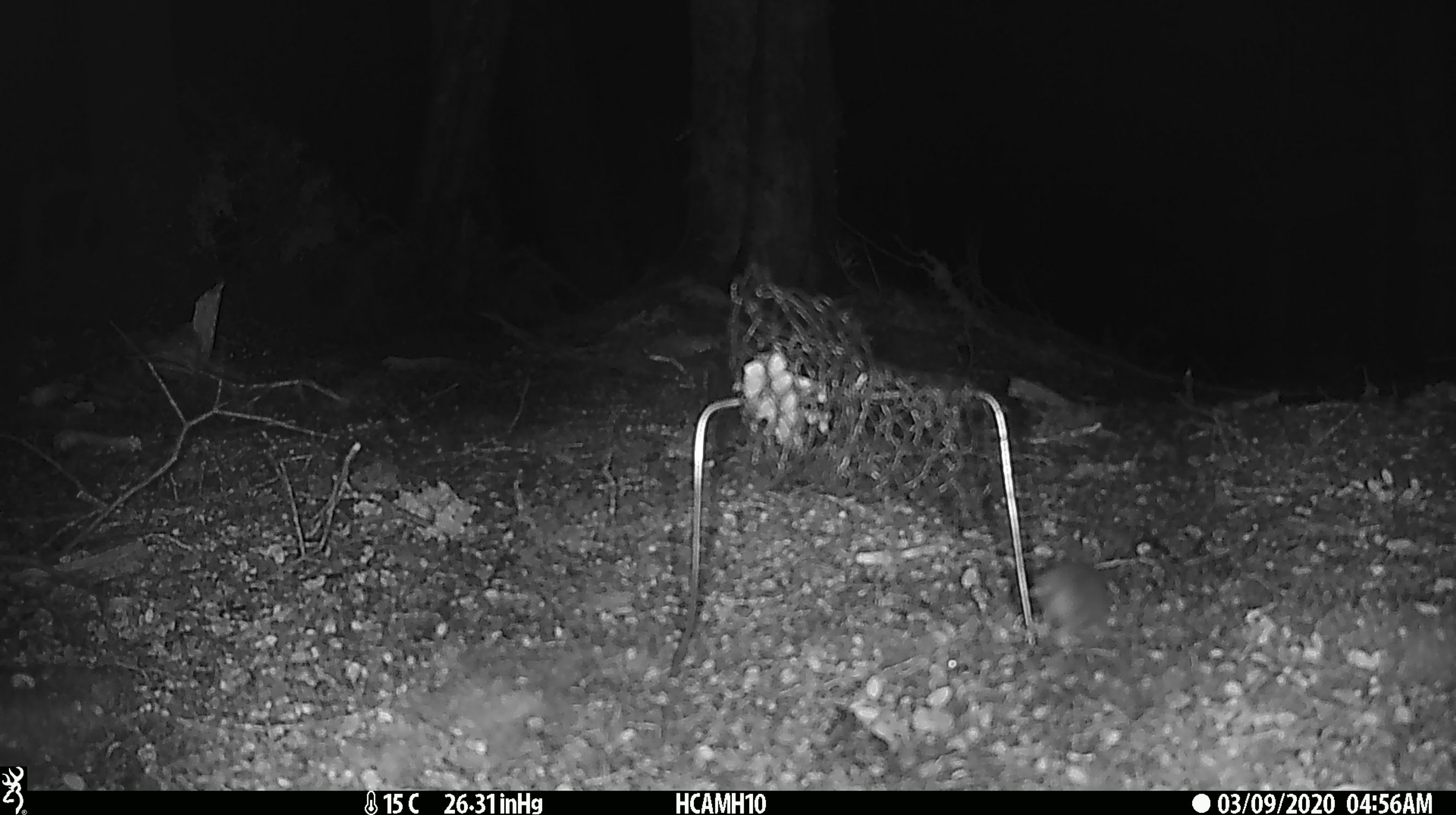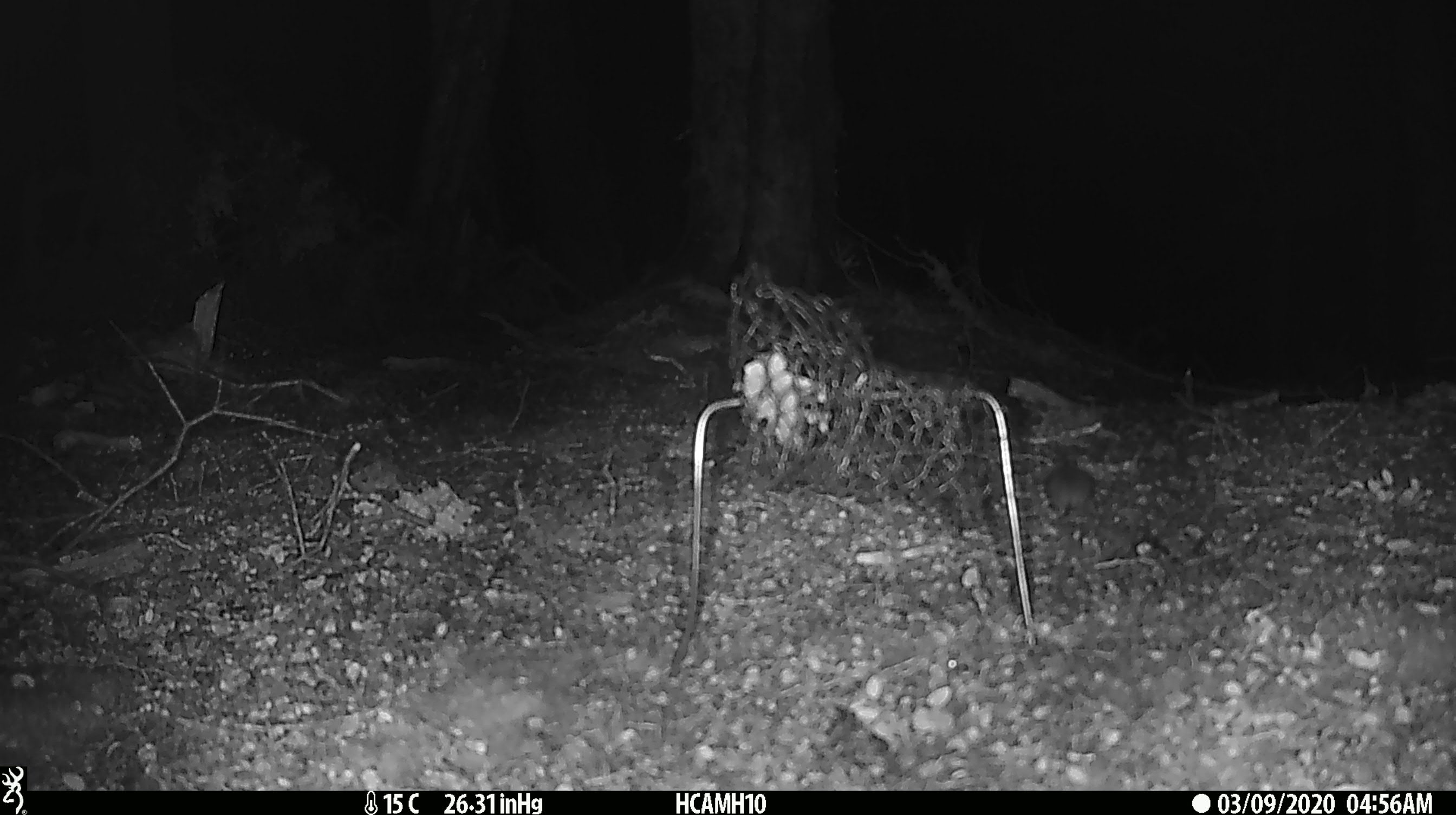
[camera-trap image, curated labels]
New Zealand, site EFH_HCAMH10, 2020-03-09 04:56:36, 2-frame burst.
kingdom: Animalia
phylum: Chordata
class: Mammalia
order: Rodentia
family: Muridae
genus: Mus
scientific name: Mus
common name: mouse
Mouse (Mus).